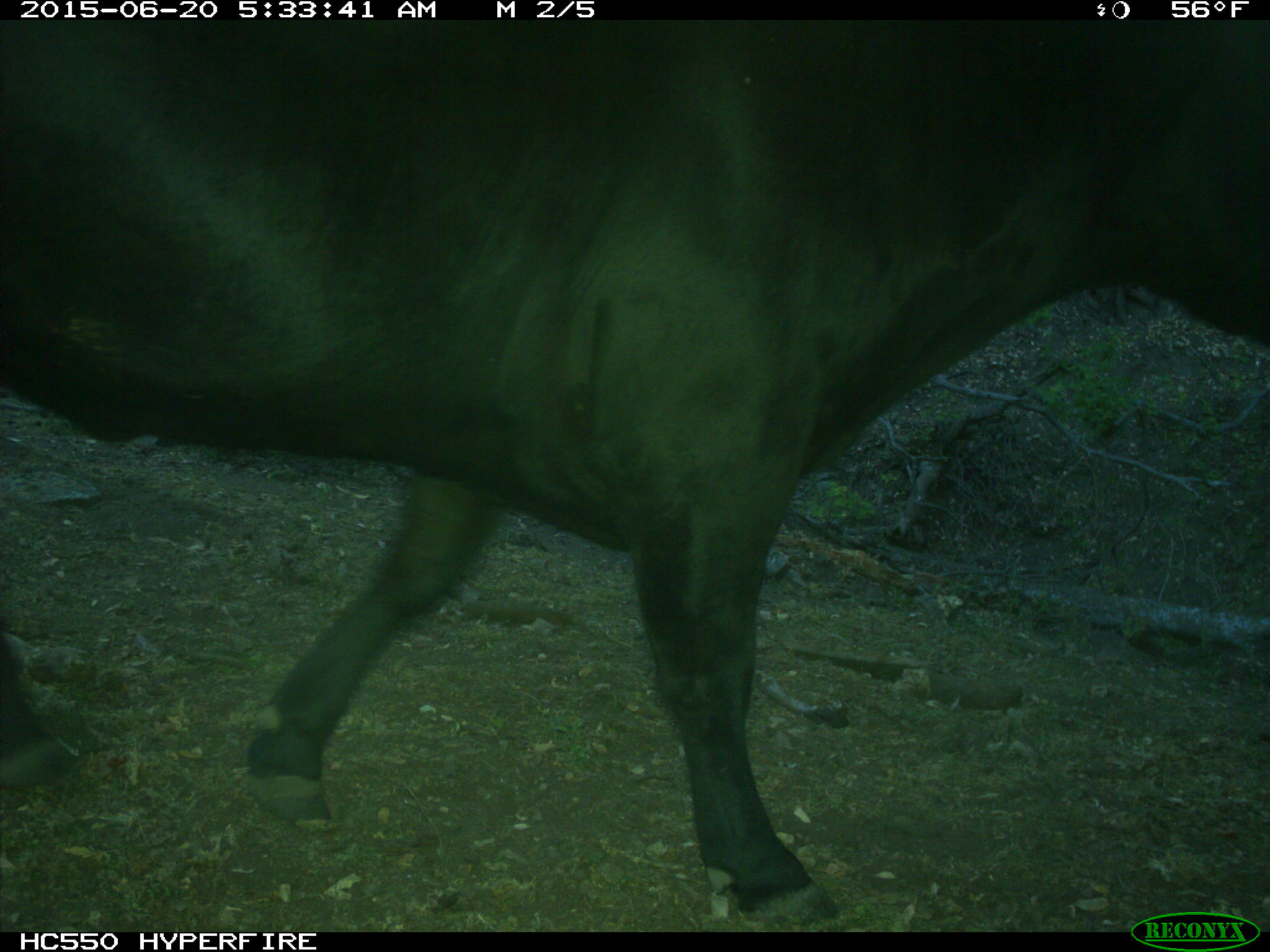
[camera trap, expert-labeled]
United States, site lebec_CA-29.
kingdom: Animalia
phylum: Chordata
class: Mammalia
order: Artiodactyla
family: Bovidae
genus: Bos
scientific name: Bos taurus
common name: domestic cow